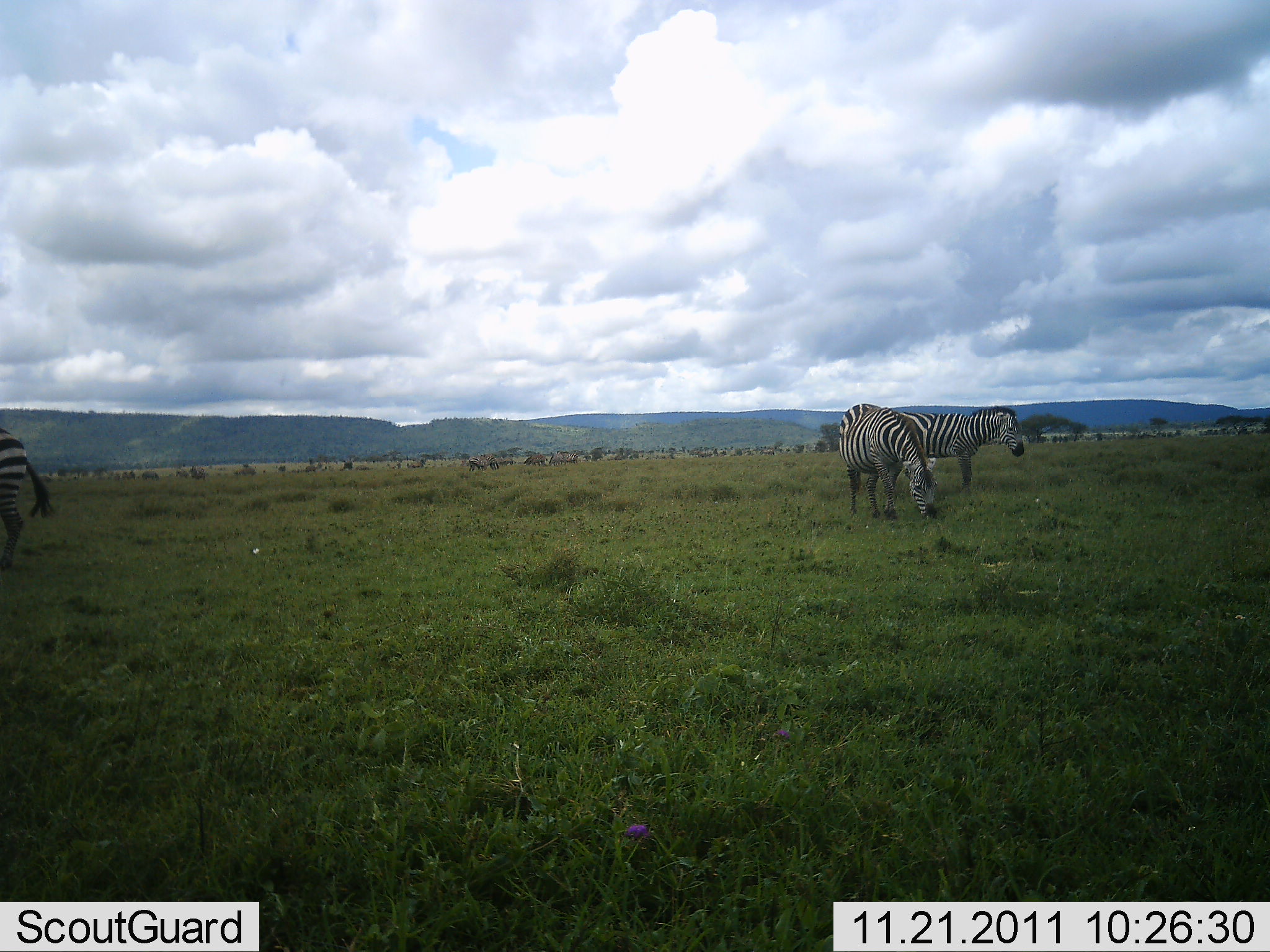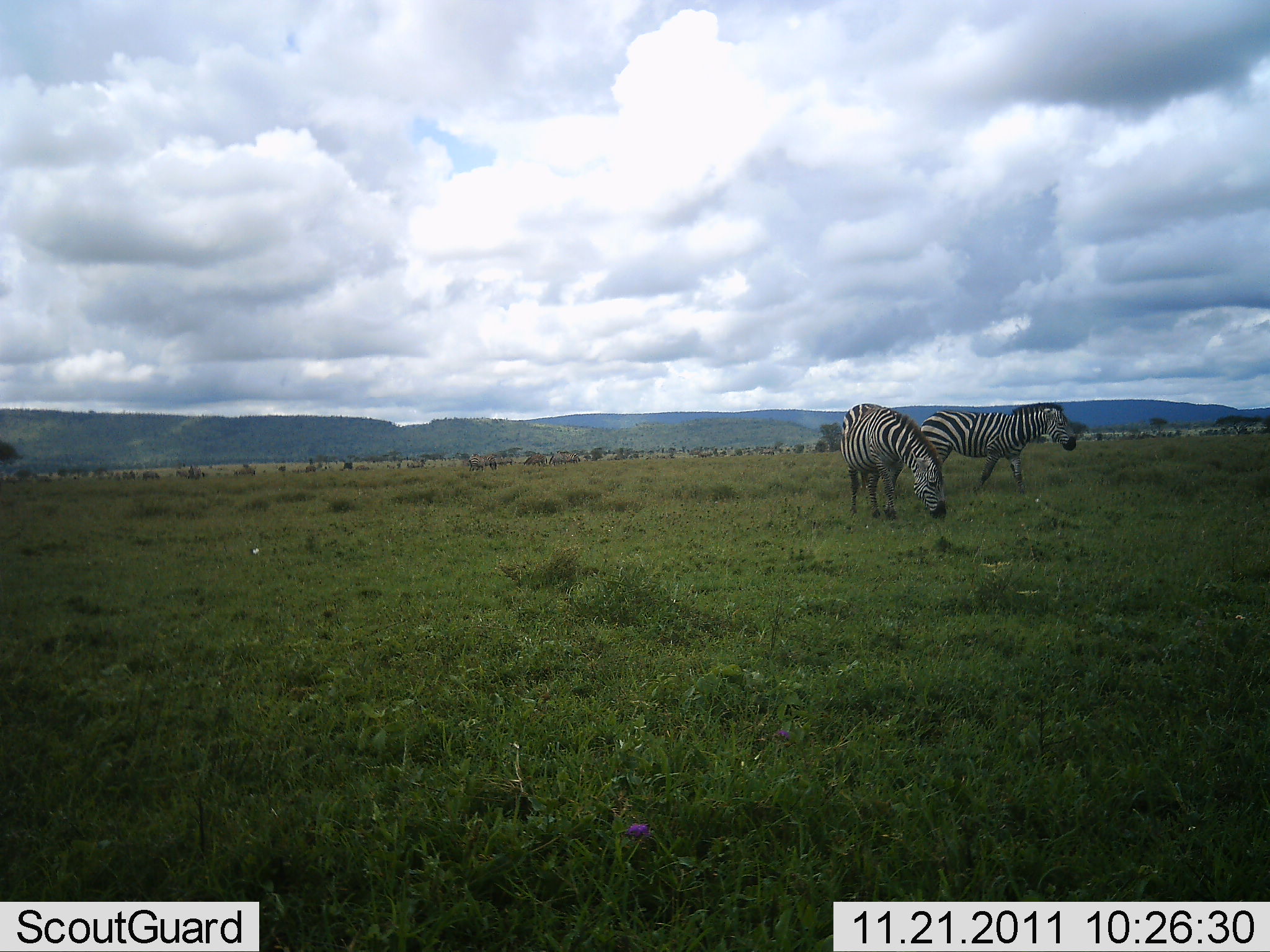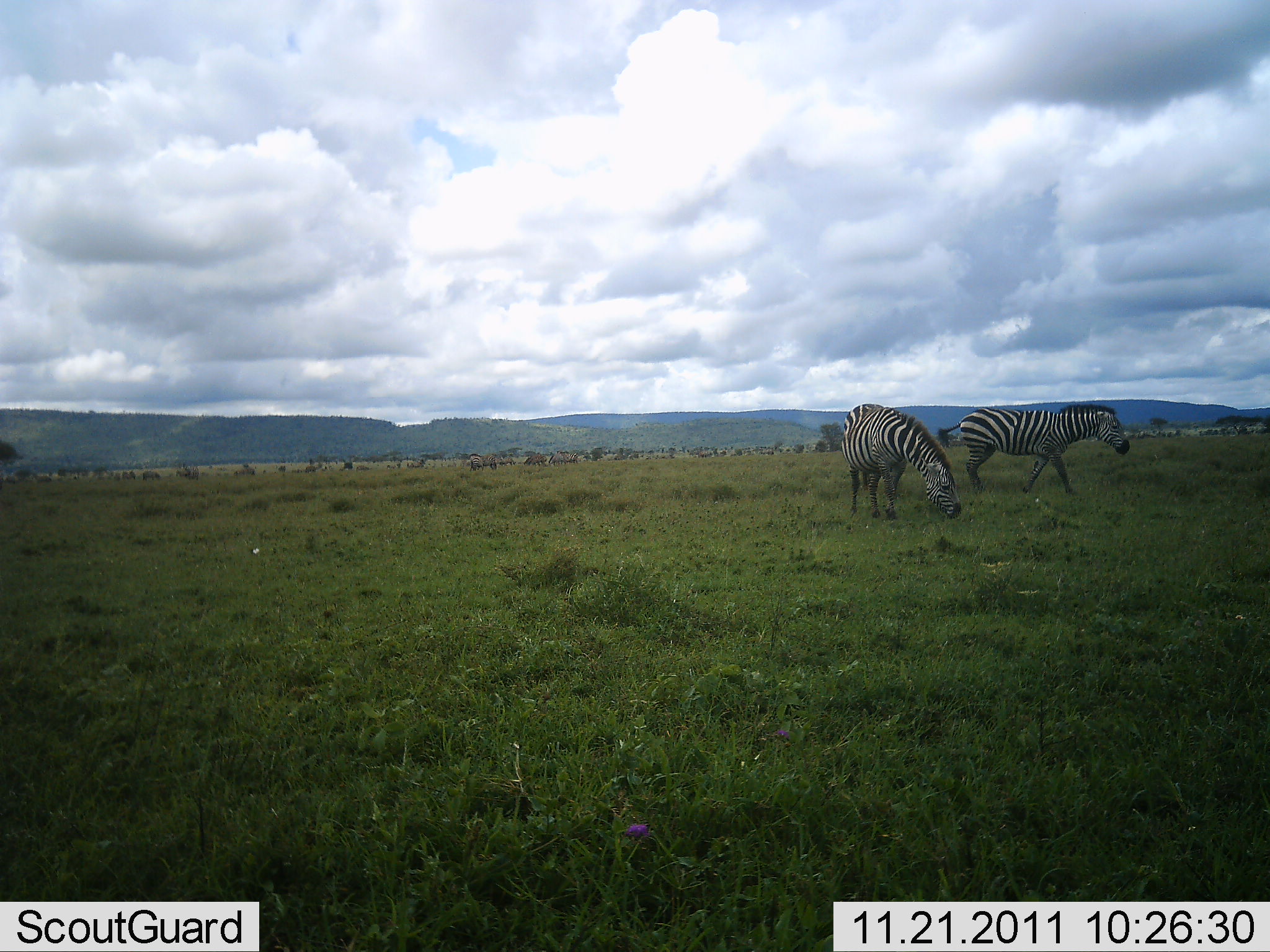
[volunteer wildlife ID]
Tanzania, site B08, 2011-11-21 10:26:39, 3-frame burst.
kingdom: Animalia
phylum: Chordata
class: Mammalia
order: Perissodactyla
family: Equidae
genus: Equus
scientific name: Equus quagga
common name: plains zebra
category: zebra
Zebra (plains zebra) (Equus quagga), count 3. Behavior (volunteer vote fractions): standing 21%, resting 0%, moving 71%, interacting 0%. Young present (vote fraction): 0%. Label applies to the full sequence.